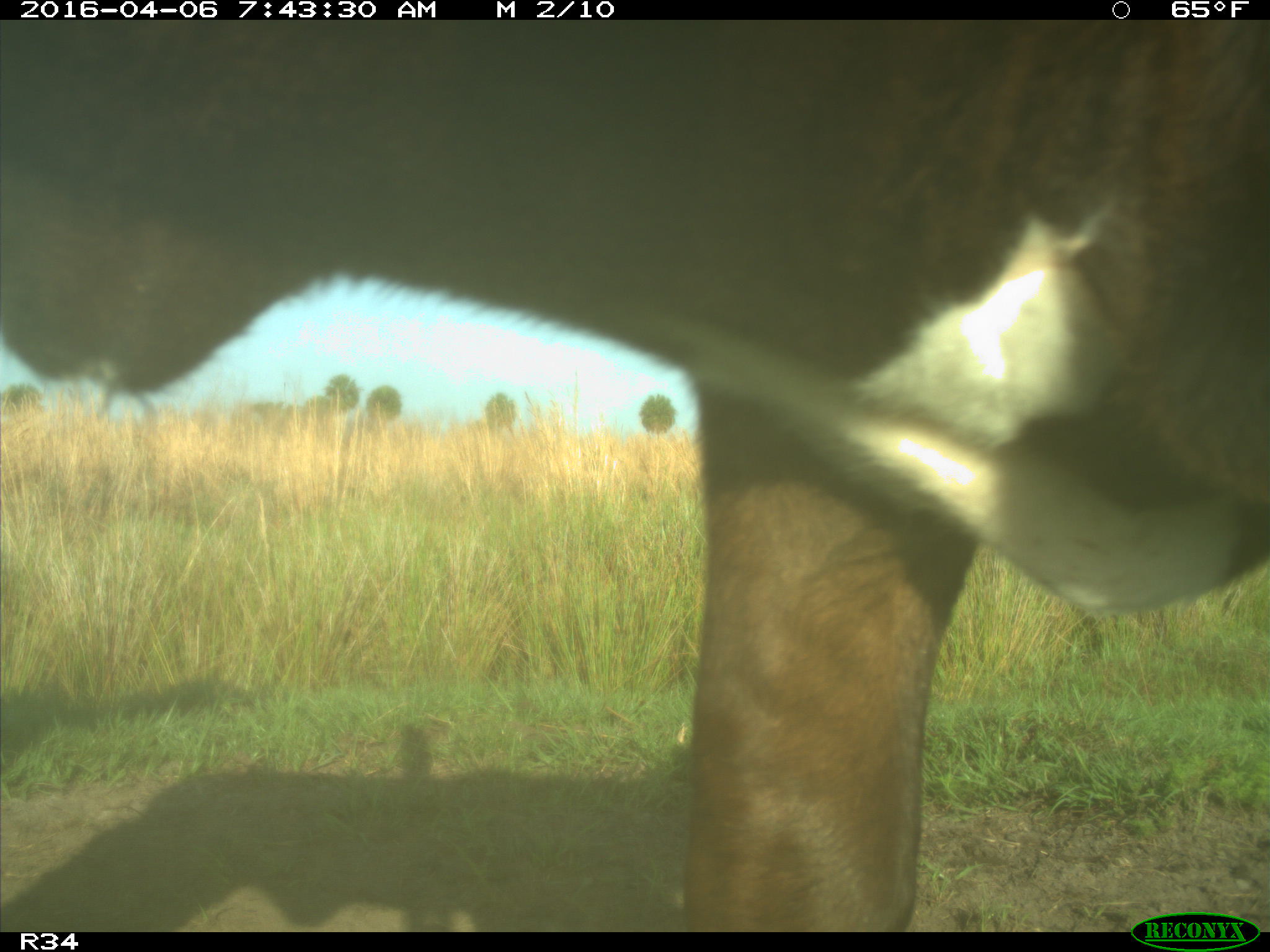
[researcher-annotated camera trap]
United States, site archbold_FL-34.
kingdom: Animalia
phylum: Chordata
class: Mammalia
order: Artiodactyla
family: Bovidae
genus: Bos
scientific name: Bos taurus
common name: domestic cow